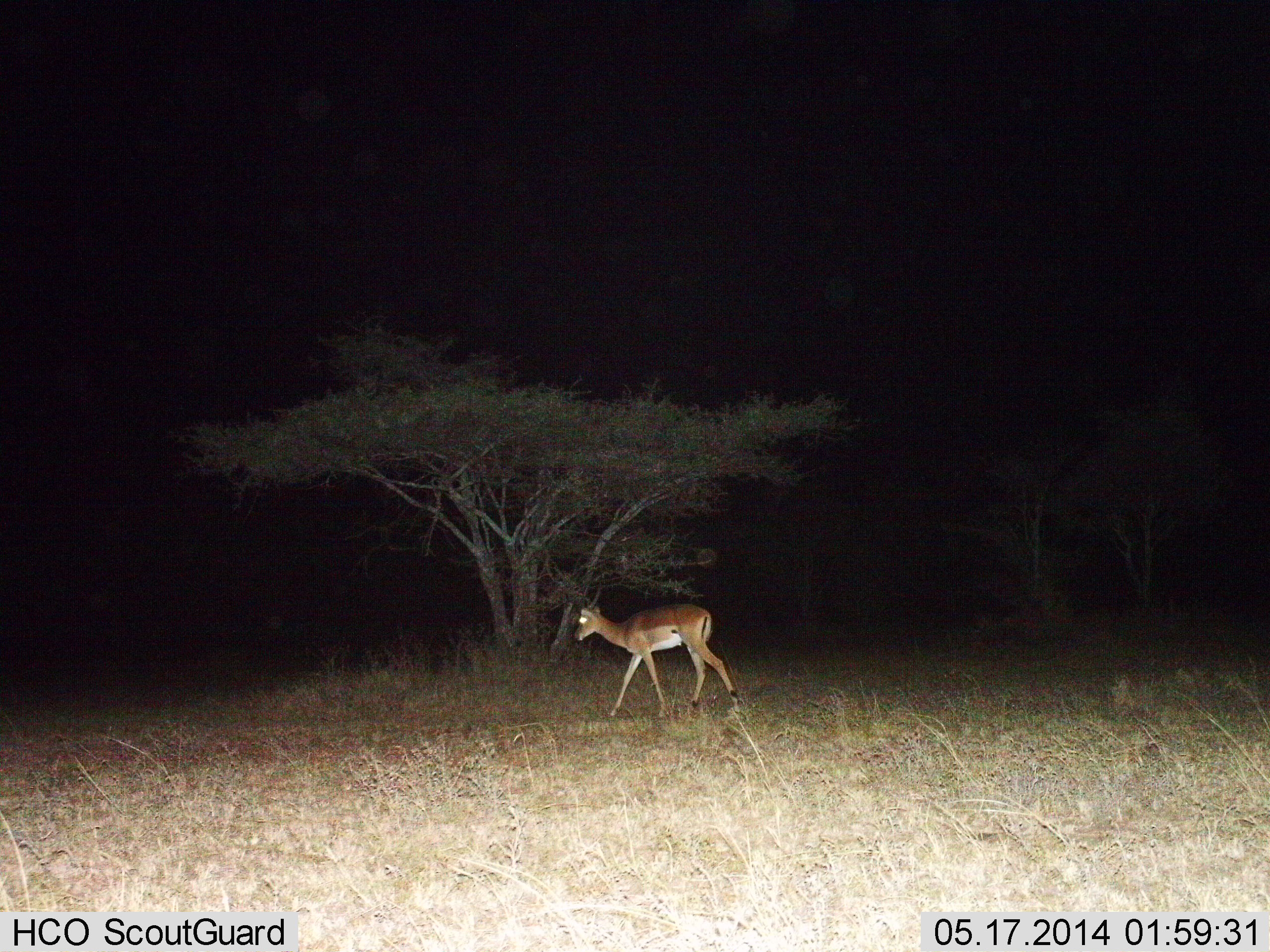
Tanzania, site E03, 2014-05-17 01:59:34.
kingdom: Animalia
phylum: Chordata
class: Mammalia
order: Artiodactyla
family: Bovidae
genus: Nanger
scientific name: Nanger granti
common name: grant's gazelle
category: gazellegrants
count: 1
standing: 30%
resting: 0%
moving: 80%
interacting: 0%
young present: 0%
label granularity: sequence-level